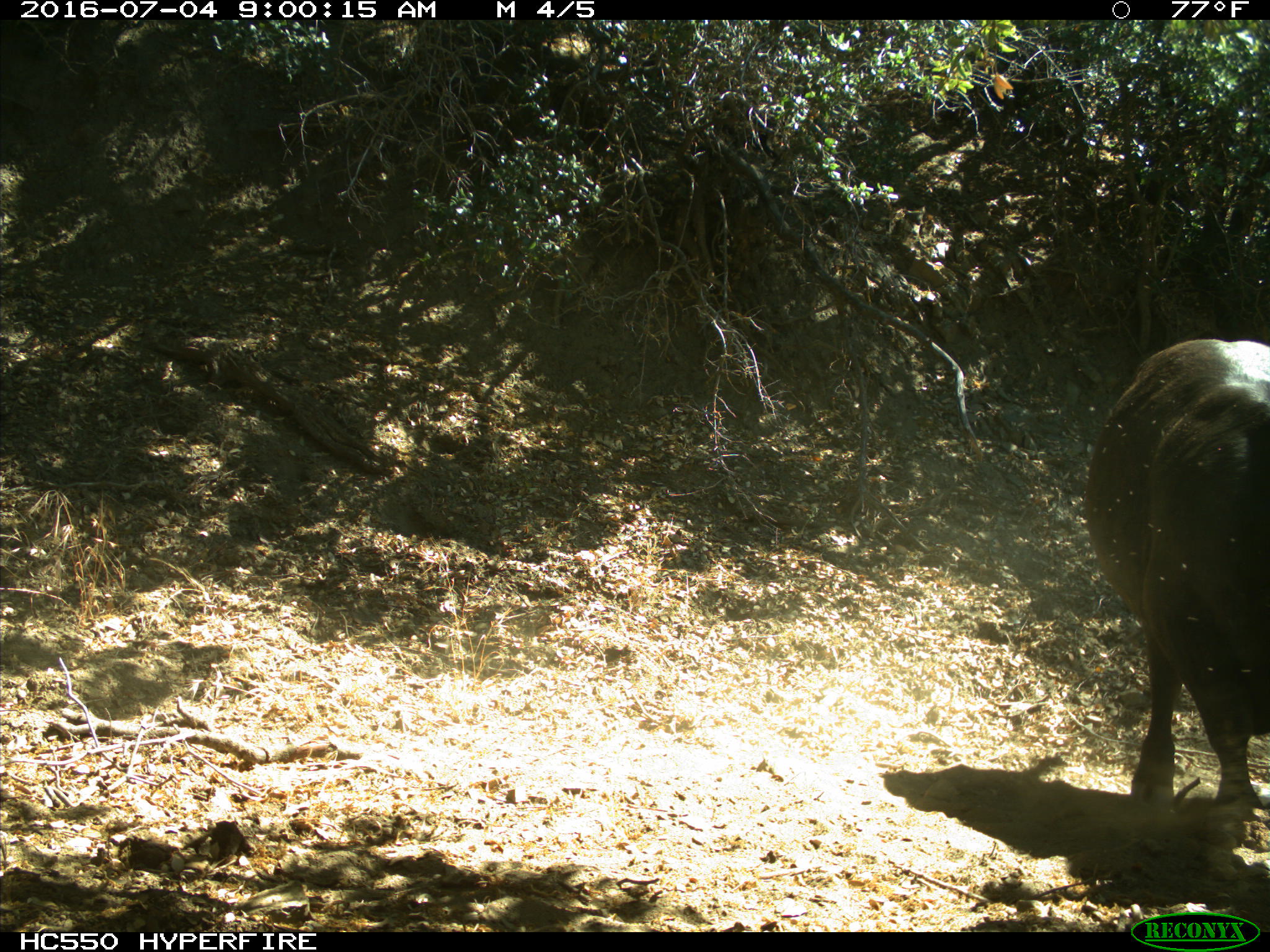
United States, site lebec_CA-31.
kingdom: Animalia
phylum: Chordata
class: Mammalia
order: Artiodactyla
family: Bovidae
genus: Bos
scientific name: Bos taurus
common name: domestic cow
Bos taurus (domestic cow).